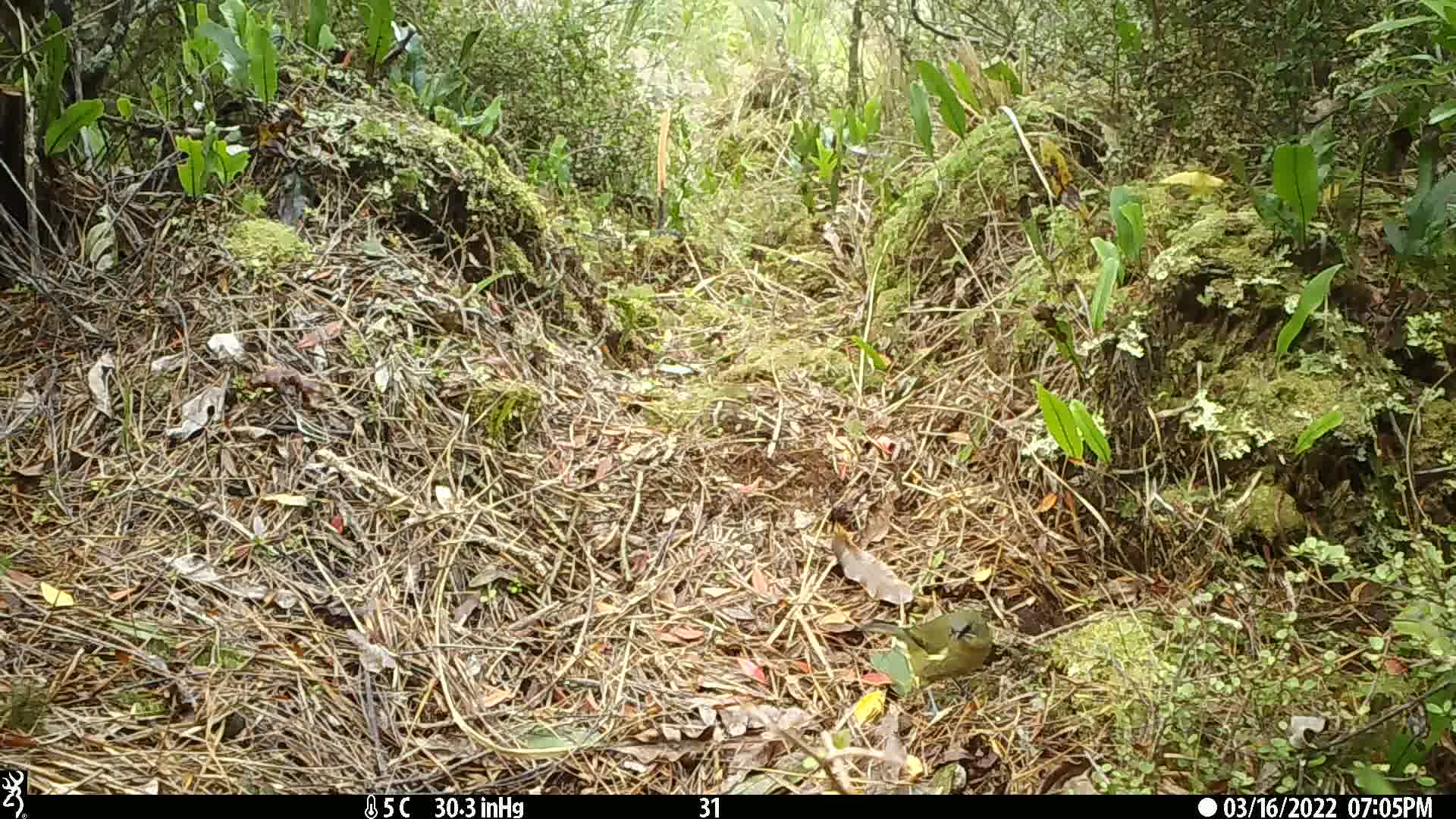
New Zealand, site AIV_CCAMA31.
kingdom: Animalia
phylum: Chordata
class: Aves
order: Passeriformes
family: Meliphagidae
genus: Anthornis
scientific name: Anthornis melanura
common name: new zealand bellbird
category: bellbird